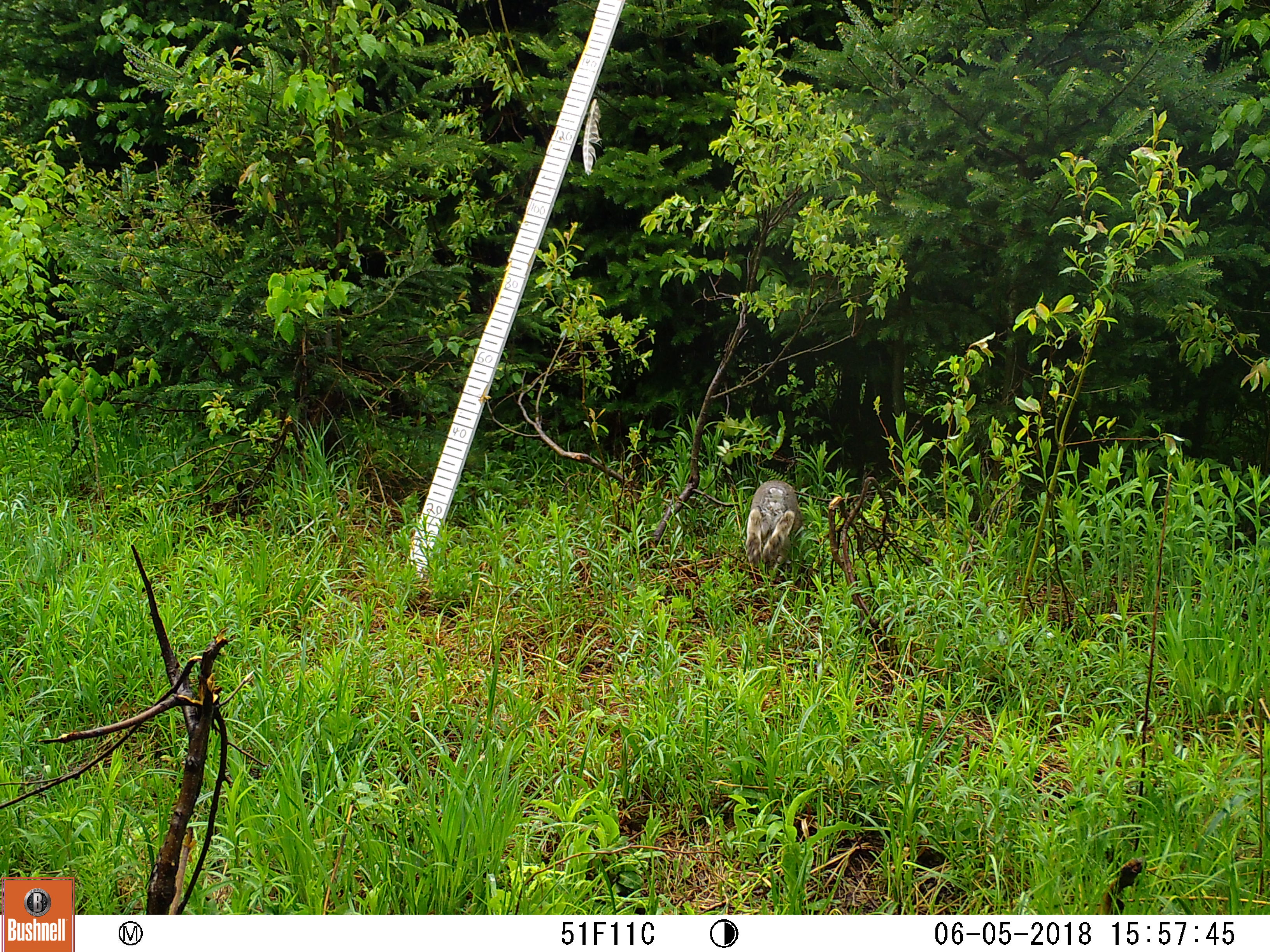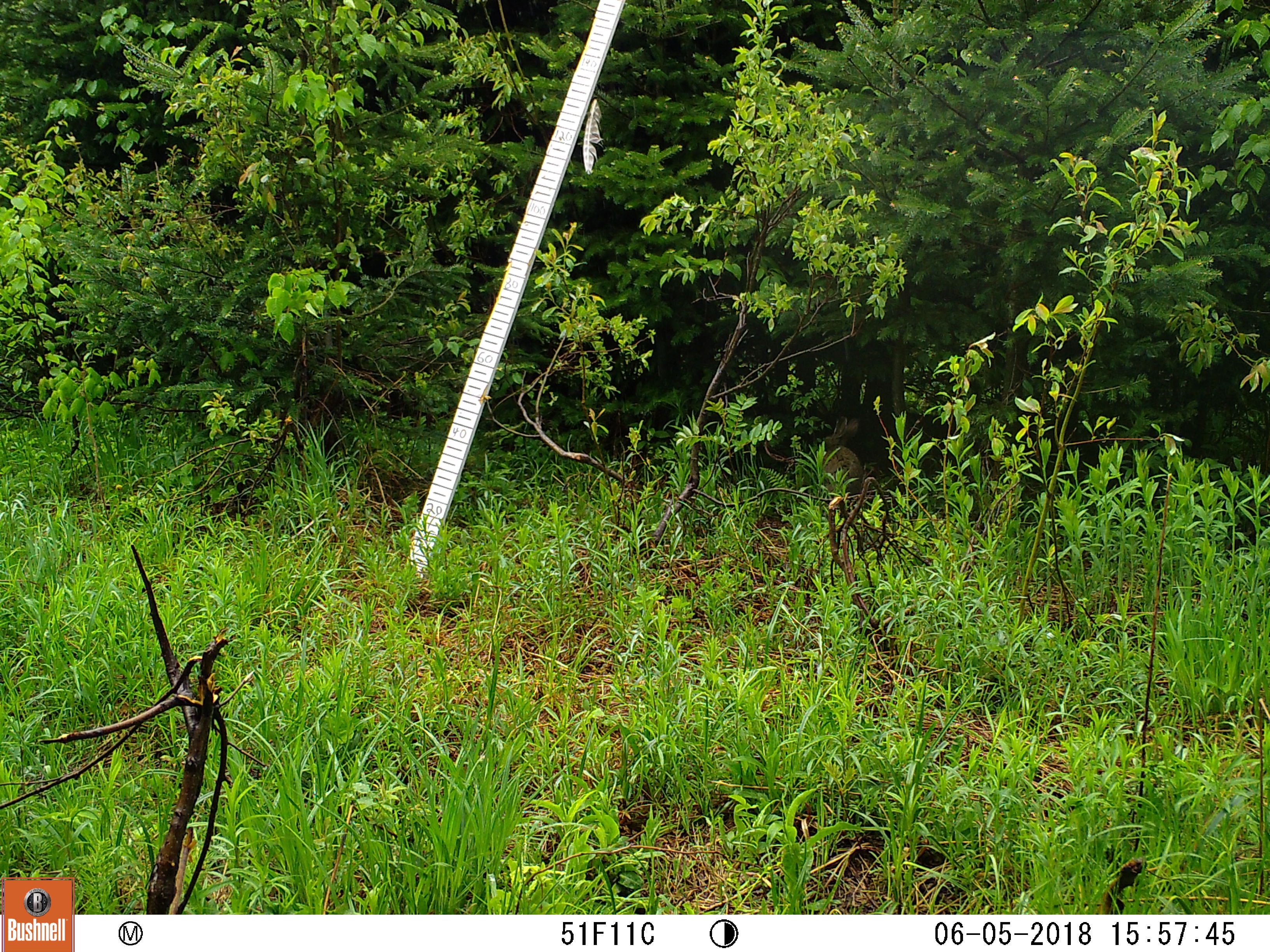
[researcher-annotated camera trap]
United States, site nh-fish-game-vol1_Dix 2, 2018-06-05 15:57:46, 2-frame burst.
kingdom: Animalia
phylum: Chordata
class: Mammalia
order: Lagomorpha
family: Leporidae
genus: Lepus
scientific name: Lepus americanus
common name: snowshoe hare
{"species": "snowshoe hare (Lepus americanus)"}